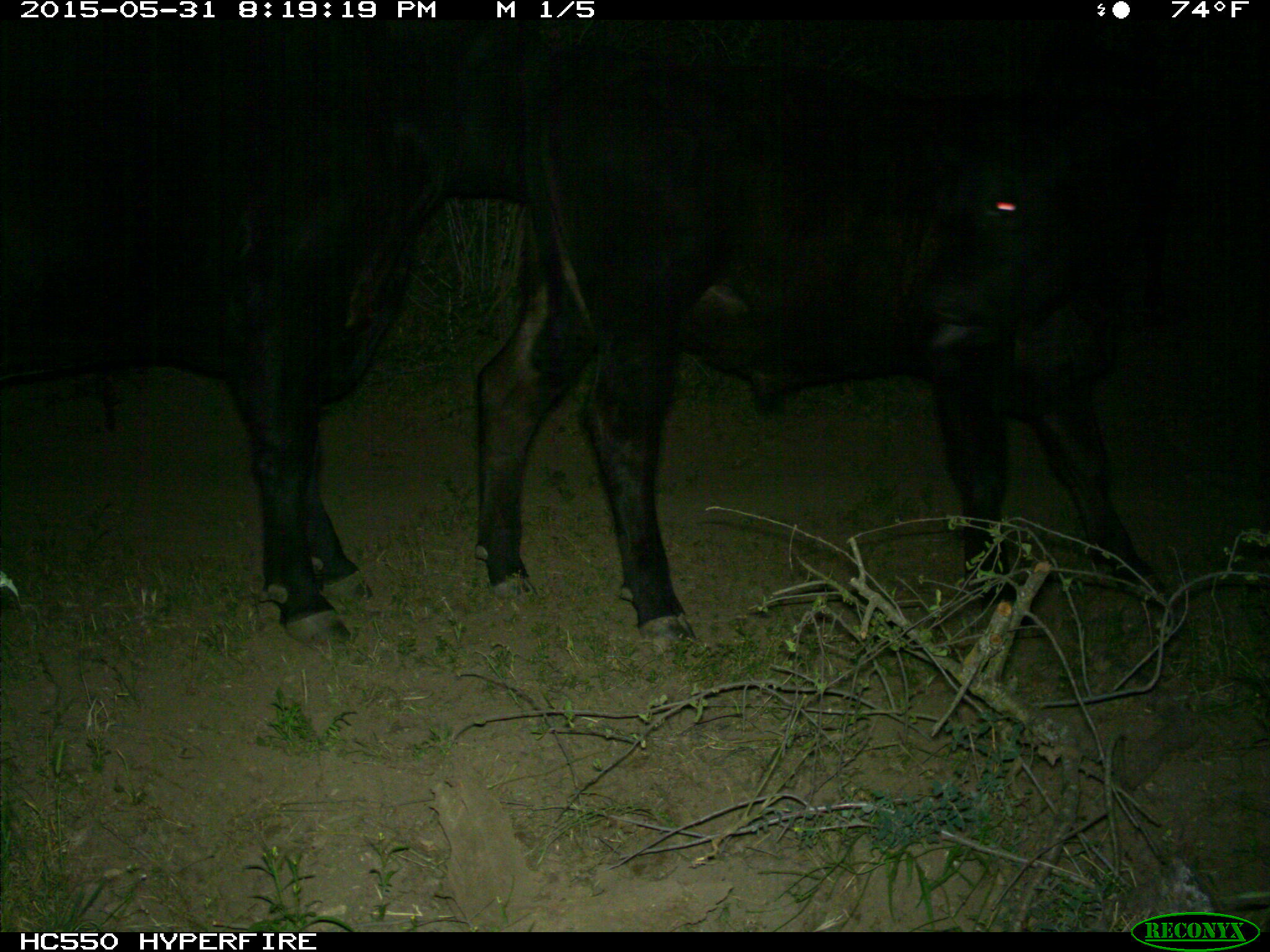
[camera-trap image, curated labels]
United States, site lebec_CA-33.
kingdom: Animalia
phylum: Chordata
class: Mammalia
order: Artiodactyla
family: Bovidae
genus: Bos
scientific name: Bos taurus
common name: domestic cow